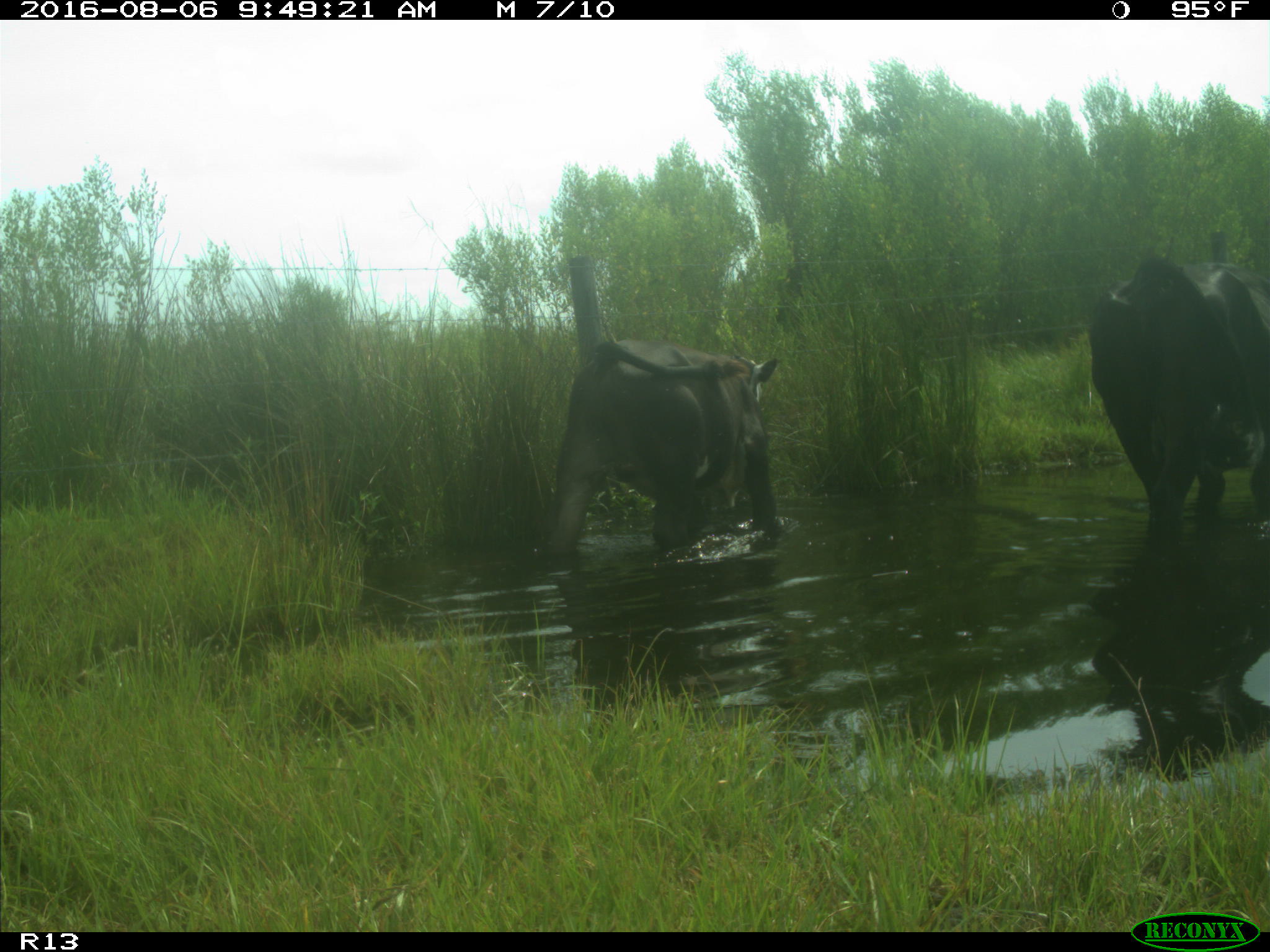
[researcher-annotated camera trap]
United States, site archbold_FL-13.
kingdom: Animalia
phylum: Chordata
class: Mammalia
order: Artiodactyla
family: Bovidae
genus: Bos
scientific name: Bos taurus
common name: domestic cow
Bos taurus (domestic cow).